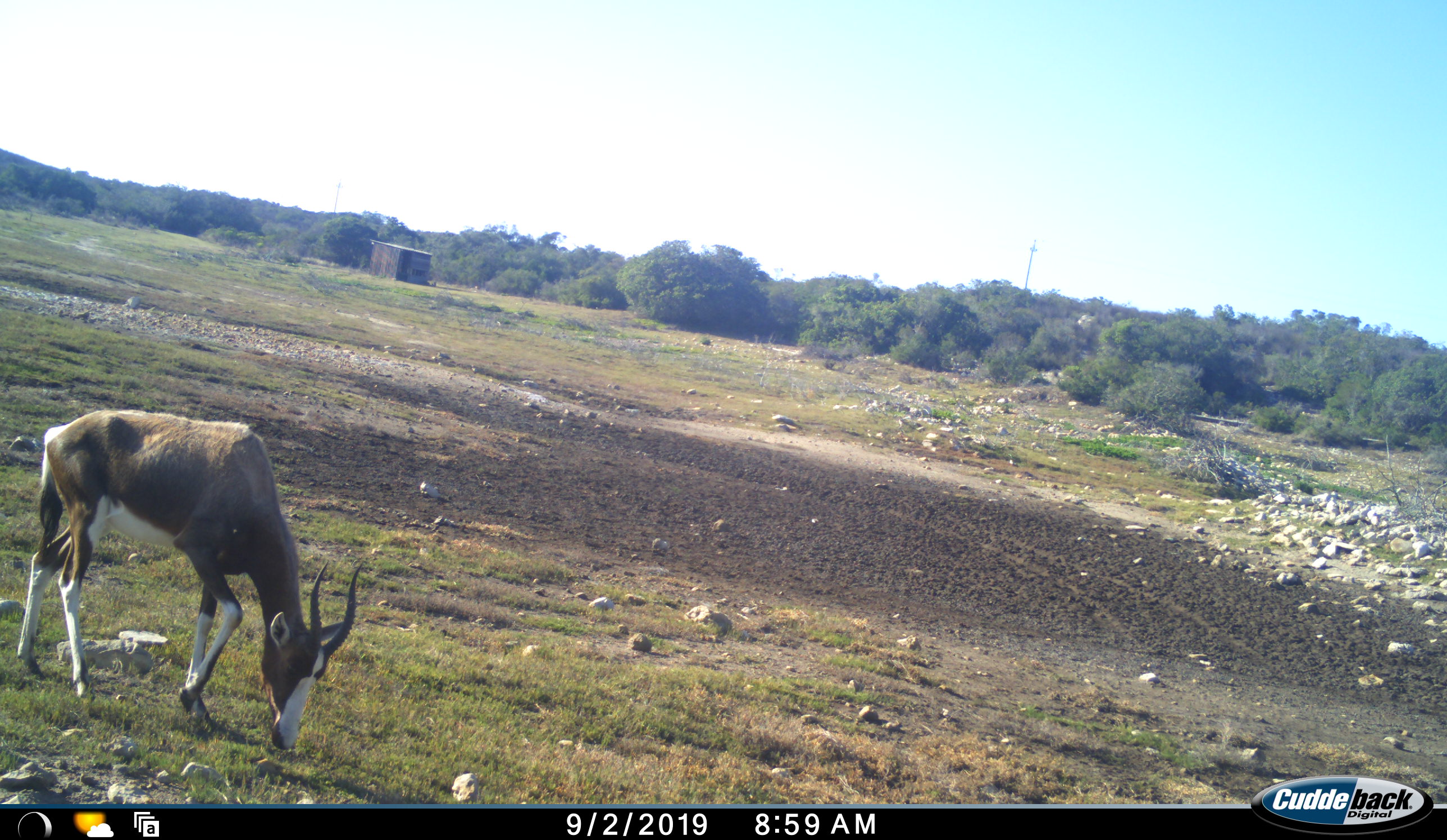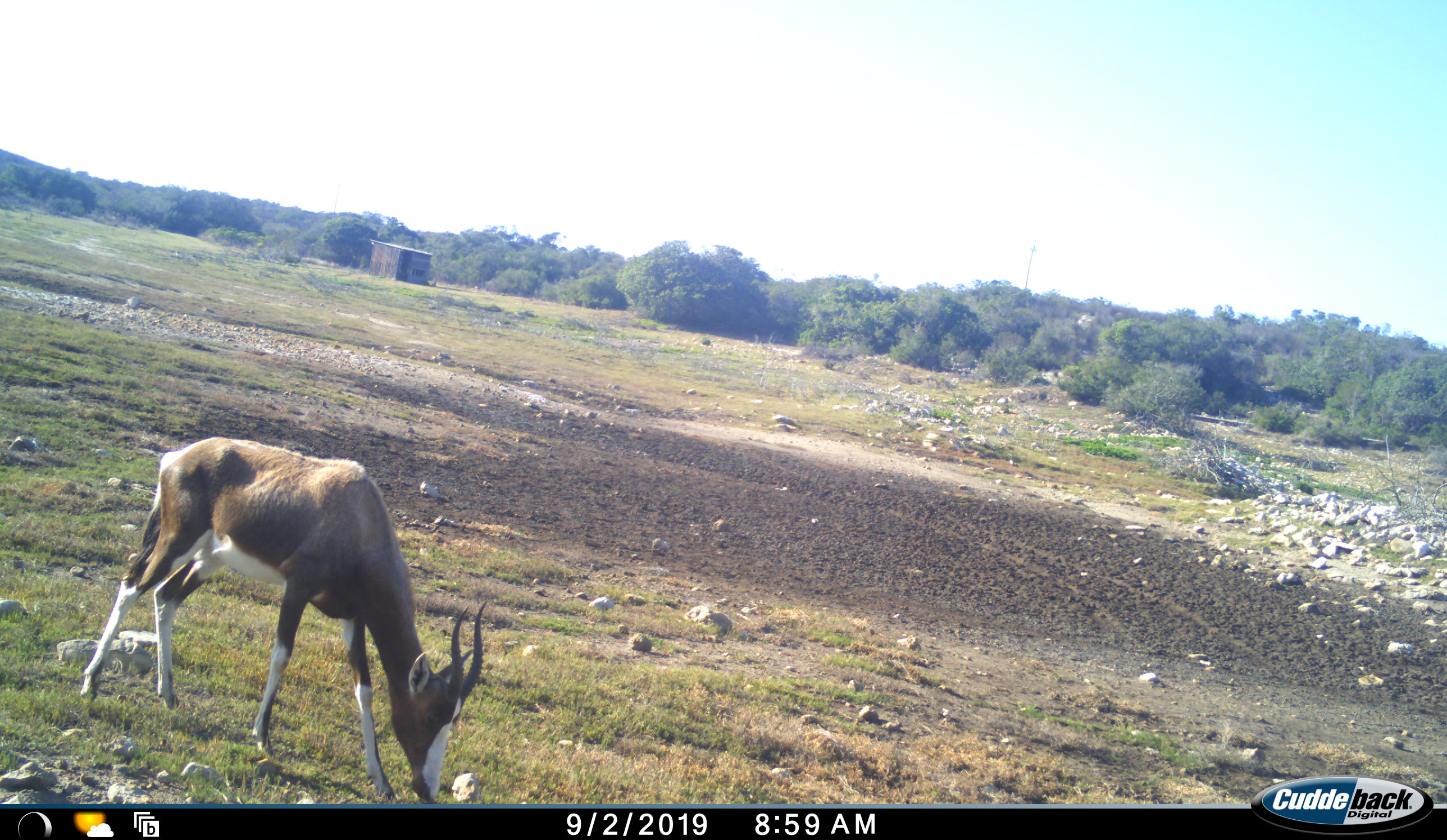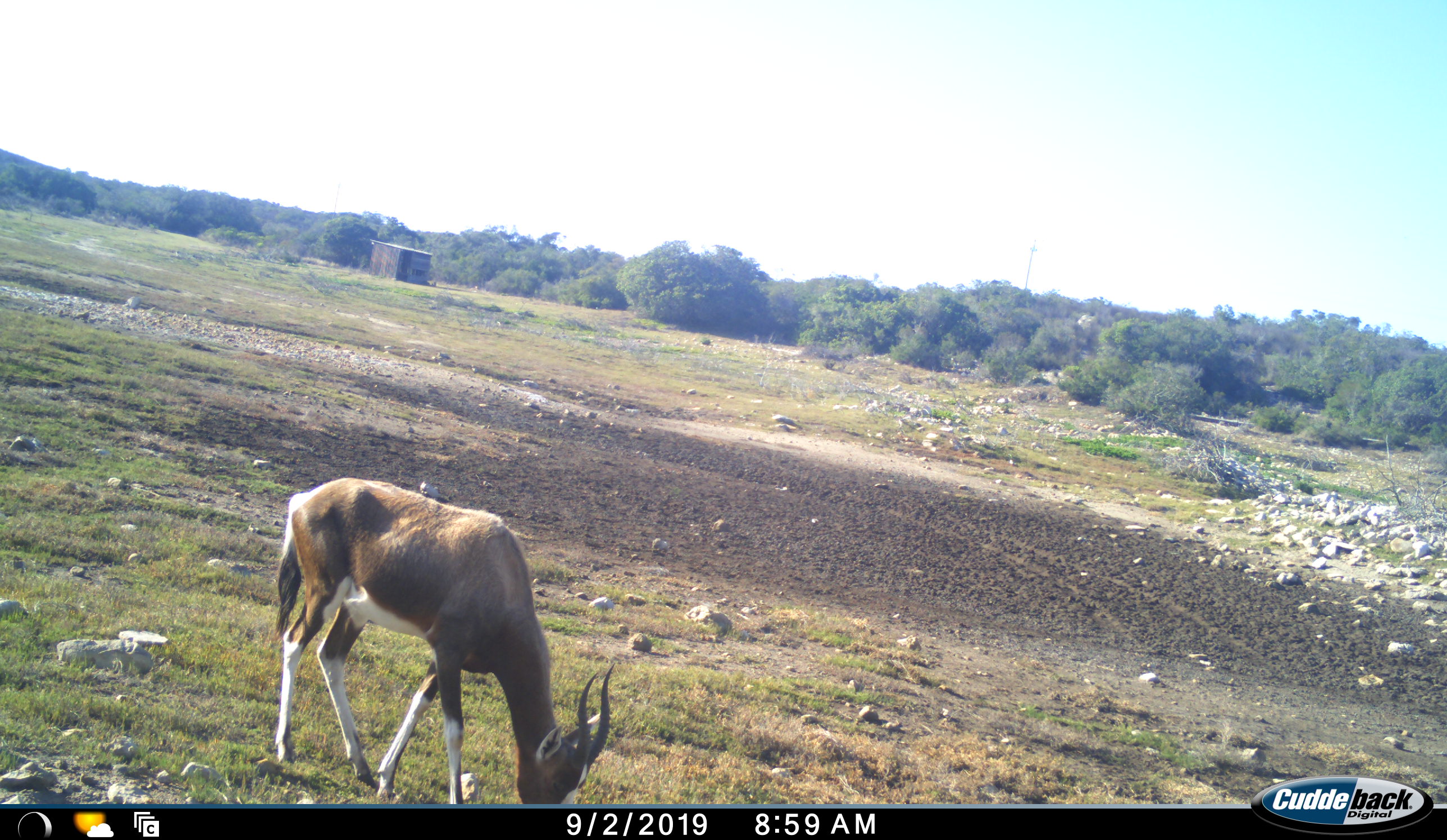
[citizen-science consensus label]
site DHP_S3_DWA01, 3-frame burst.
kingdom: Animalia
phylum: Chordata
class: Mammalia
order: Artiodactyla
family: Bovidae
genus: Damaliscus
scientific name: Damaliscus pygargus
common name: bontebok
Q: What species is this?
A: Bontebok (Damaliscus pygargus).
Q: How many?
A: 1.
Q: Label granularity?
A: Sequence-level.